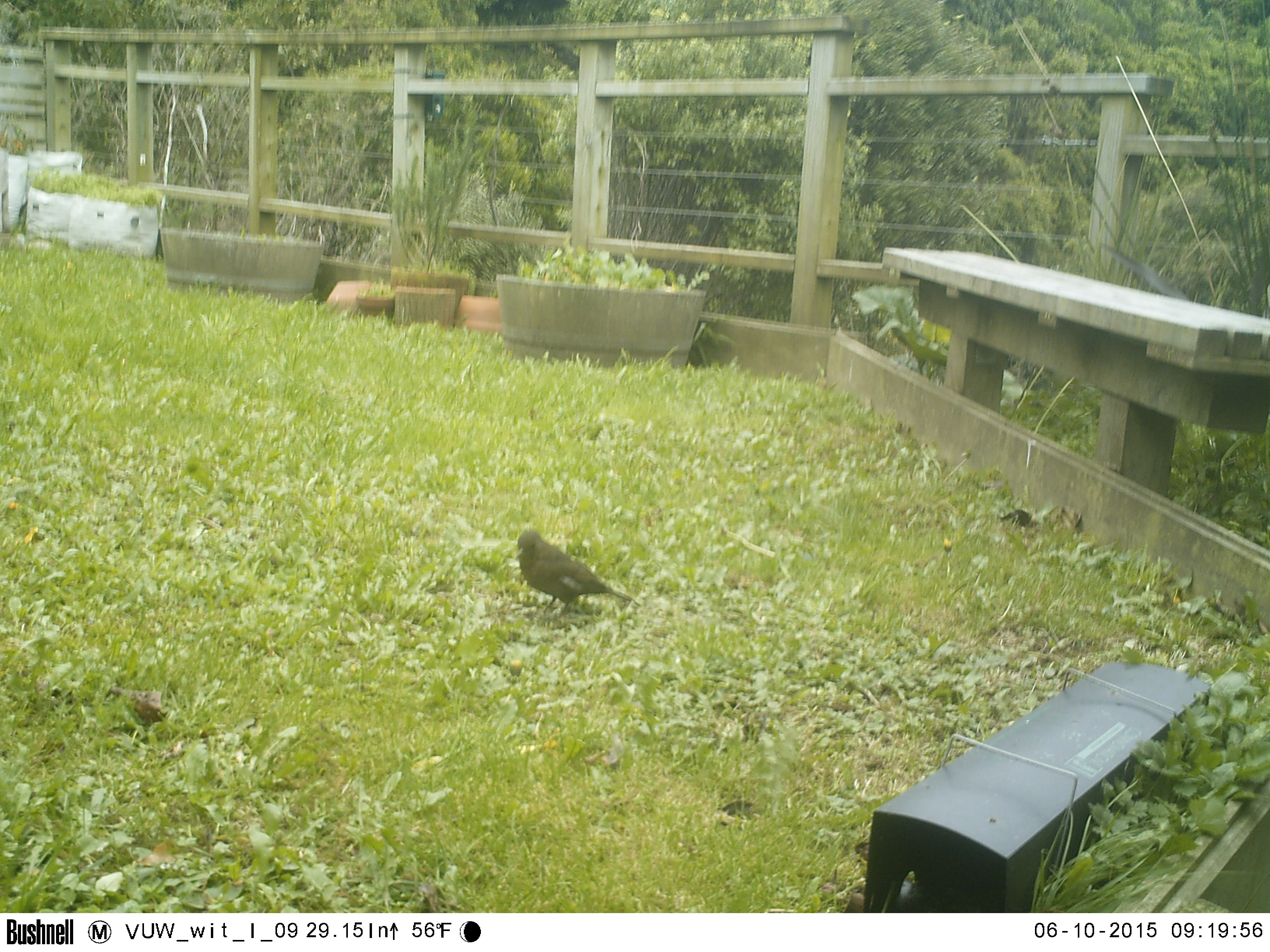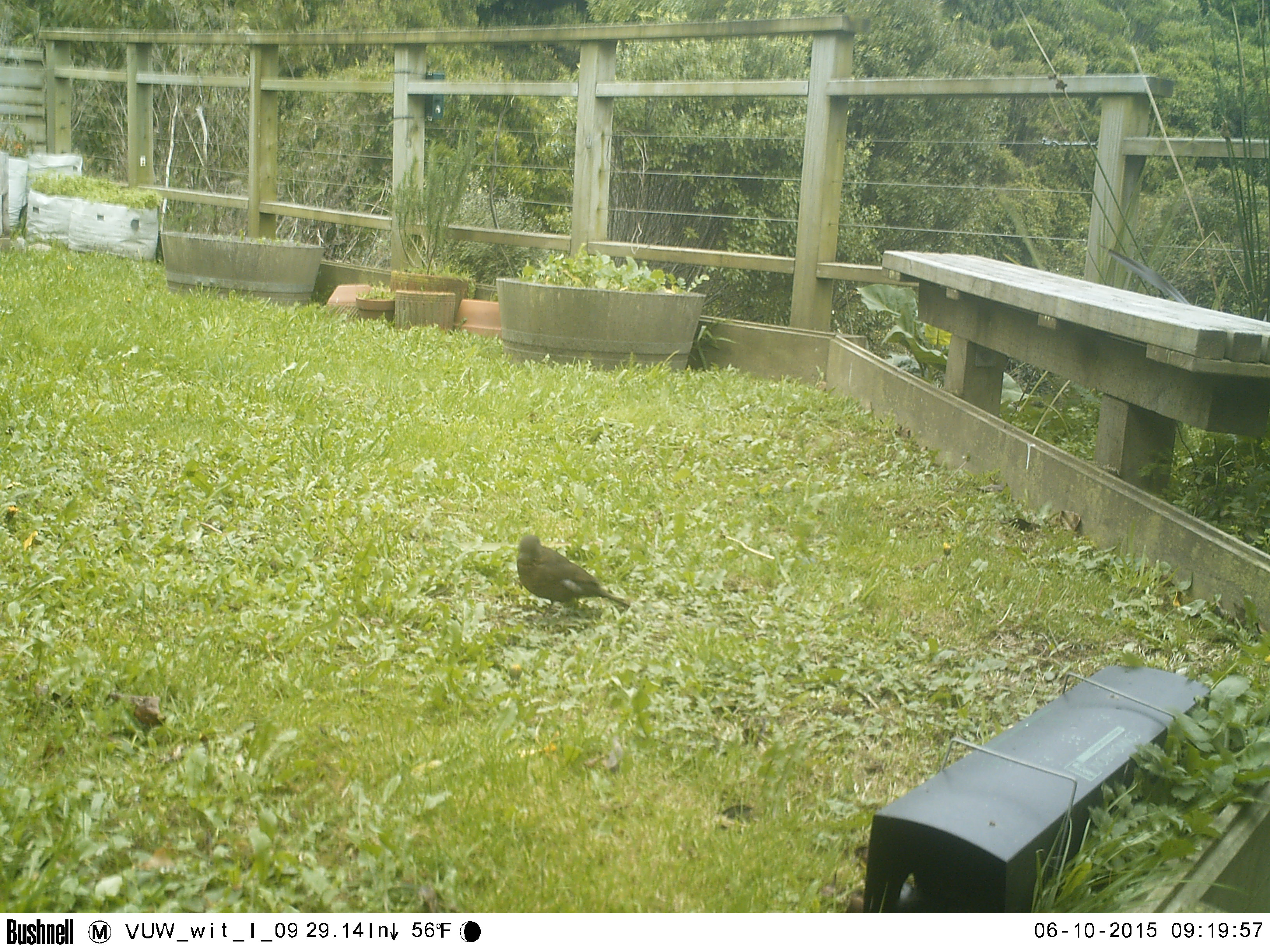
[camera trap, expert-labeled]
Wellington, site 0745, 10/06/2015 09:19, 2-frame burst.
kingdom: Animalia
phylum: Chordata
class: Aves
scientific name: Aves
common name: bird